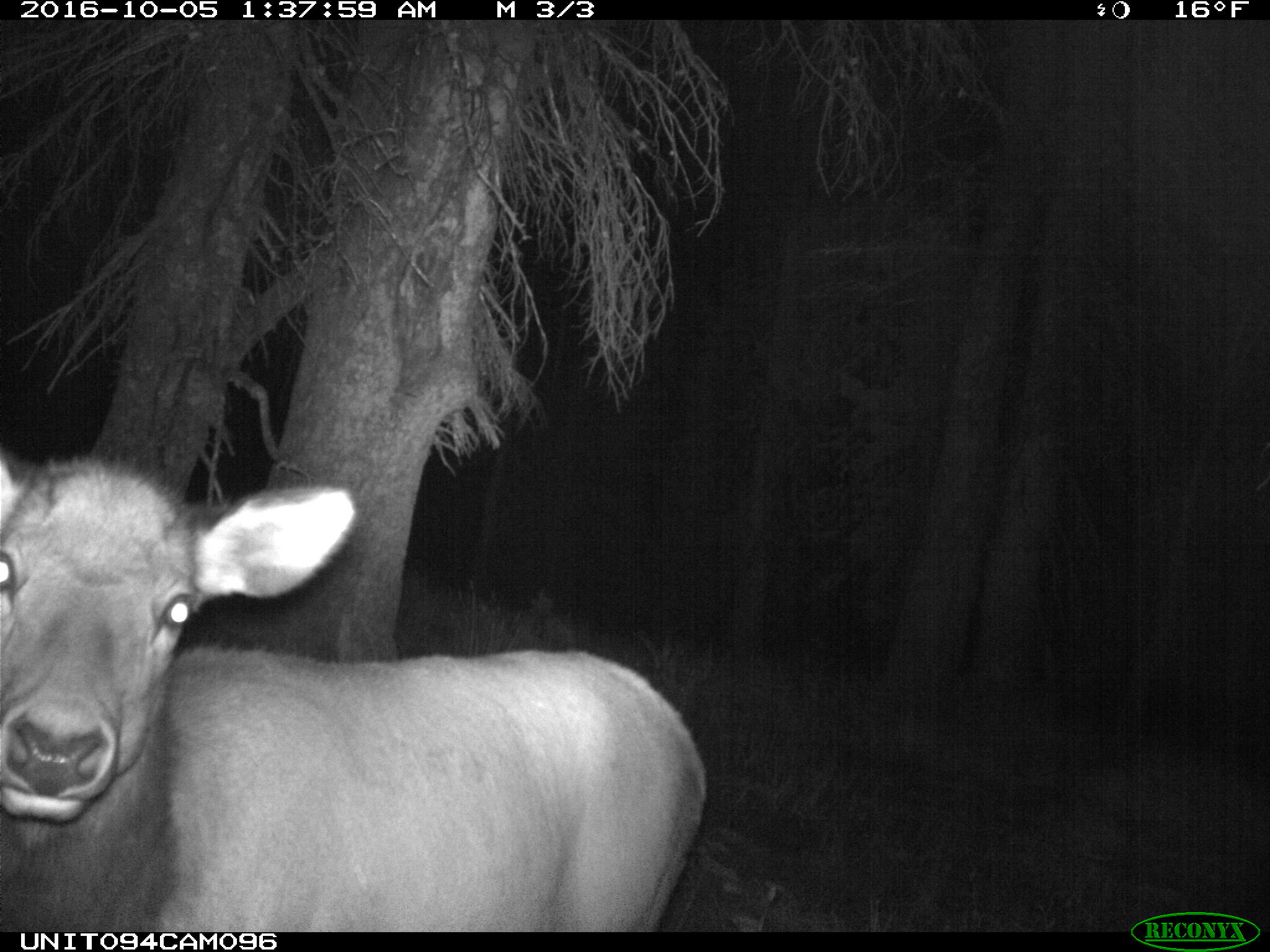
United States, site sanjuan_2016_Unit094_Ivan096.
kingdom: Animalia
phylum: Chordata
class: Mammalia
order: Artiodactyla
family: Cervidae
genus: Cervus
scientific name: Cervus elaphus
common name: red deer